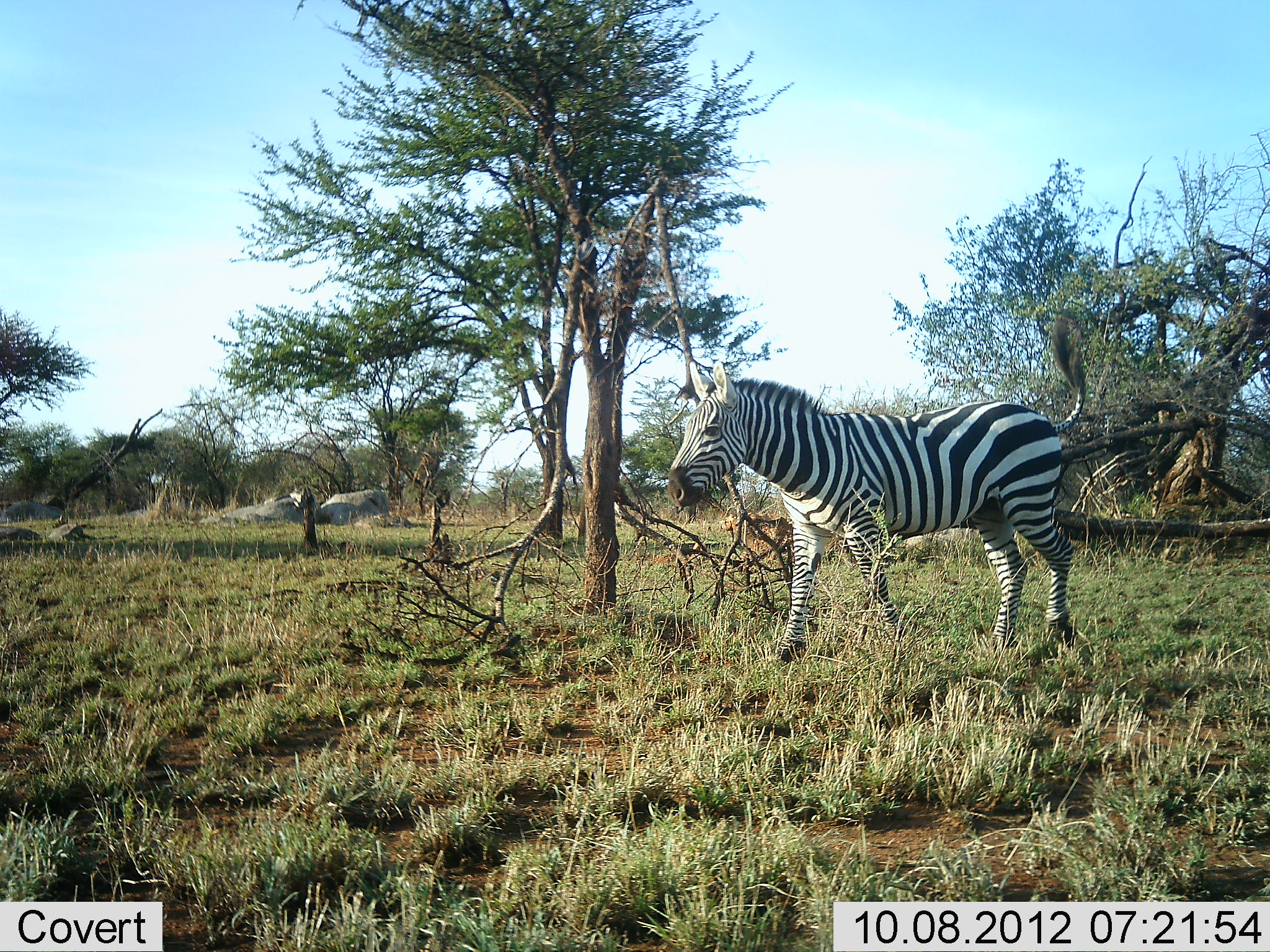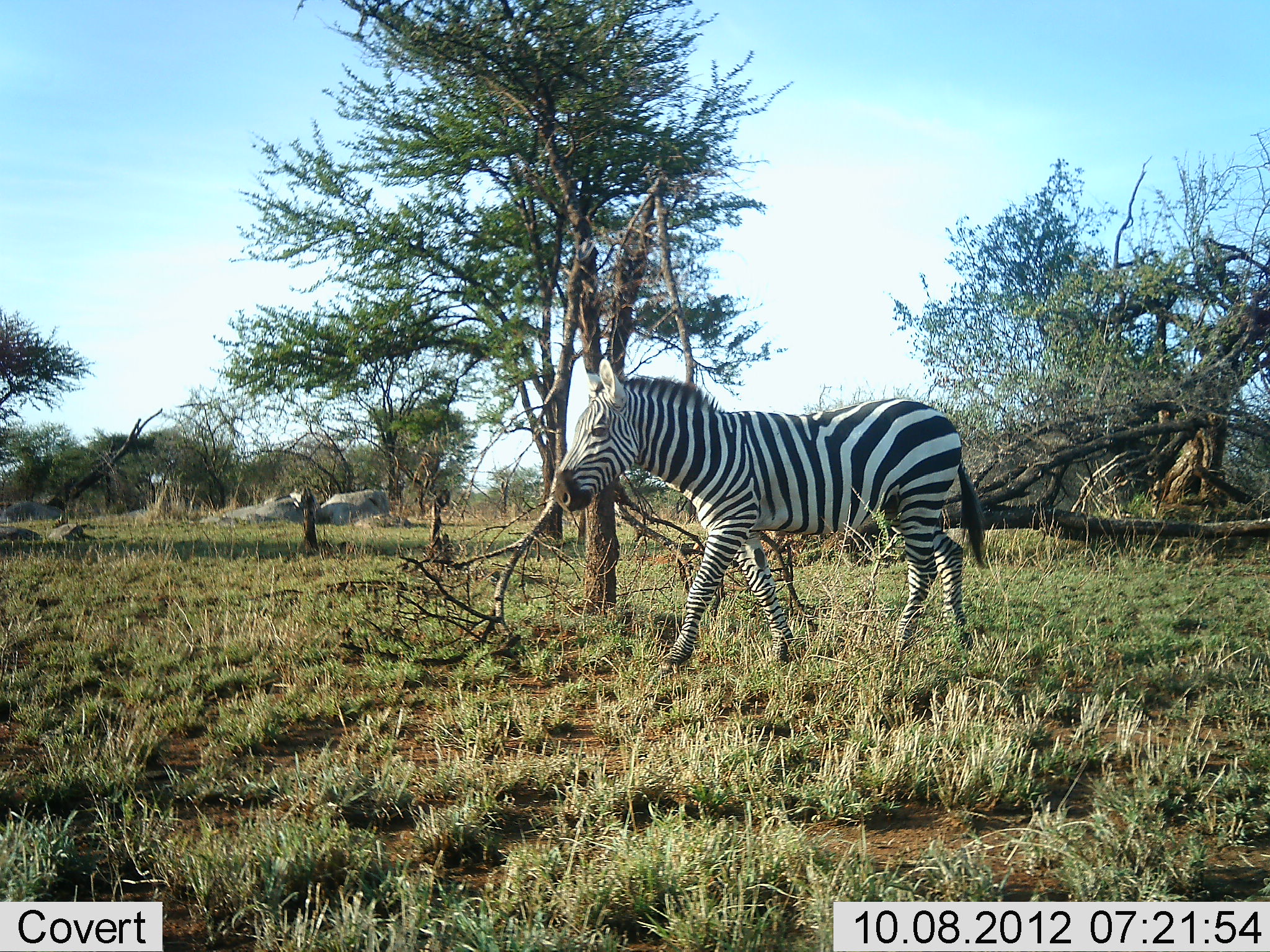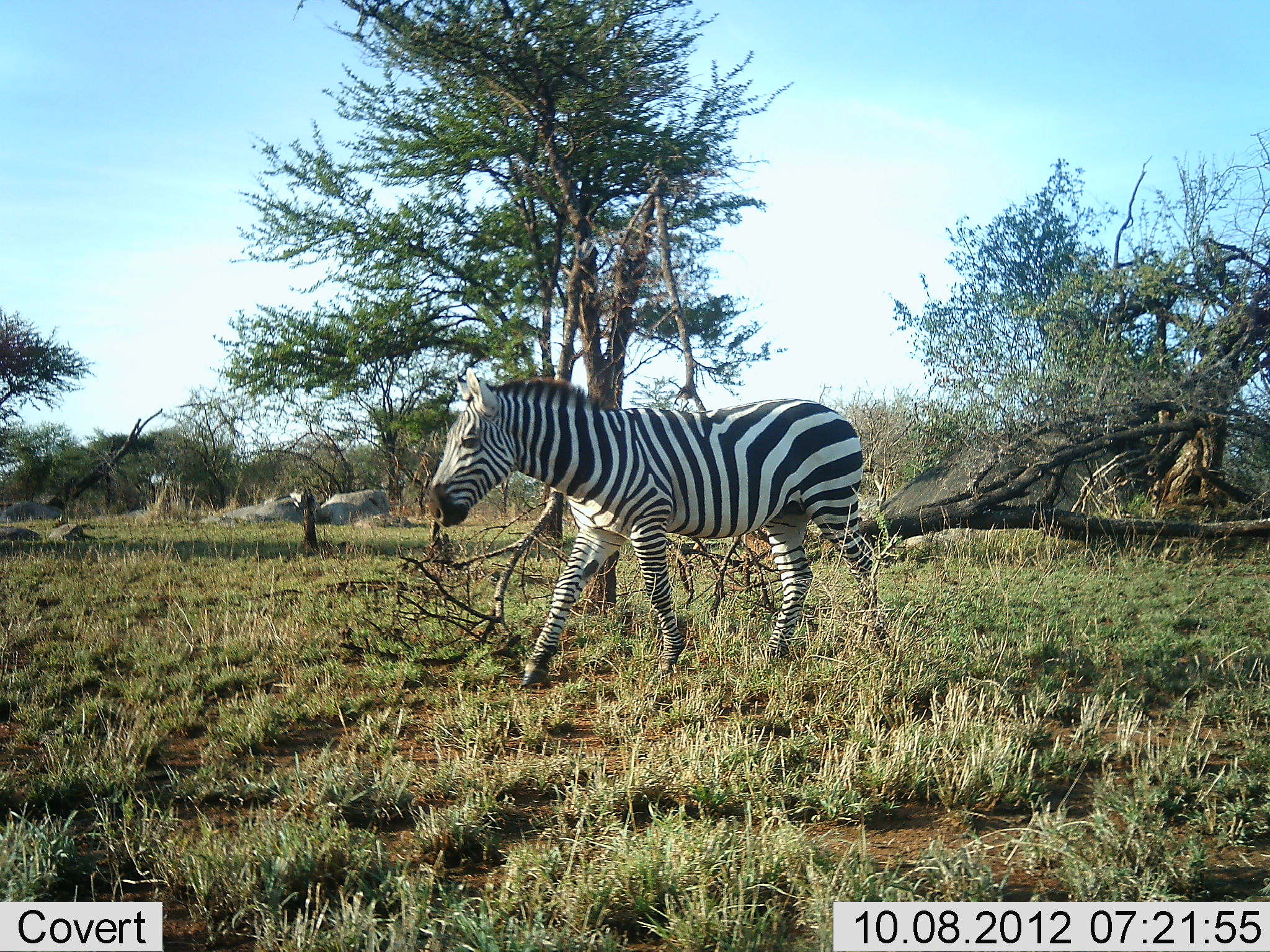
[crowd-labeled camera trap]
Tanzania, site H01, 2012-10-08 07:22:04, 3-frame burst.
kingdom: Animalia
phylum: Chordata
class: Mammalia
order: Perissodactyla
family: Equidae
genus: Equus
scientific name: Equus quagga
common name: plains zebra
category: zebra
Zebra (plains zebra) (Equus quagga), count 1. Behavior (volunteer vote fractions): standing 10%, resting 0%, moving 90%, interacting 0%. Young present (vote fraction): 0%. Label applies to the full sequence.